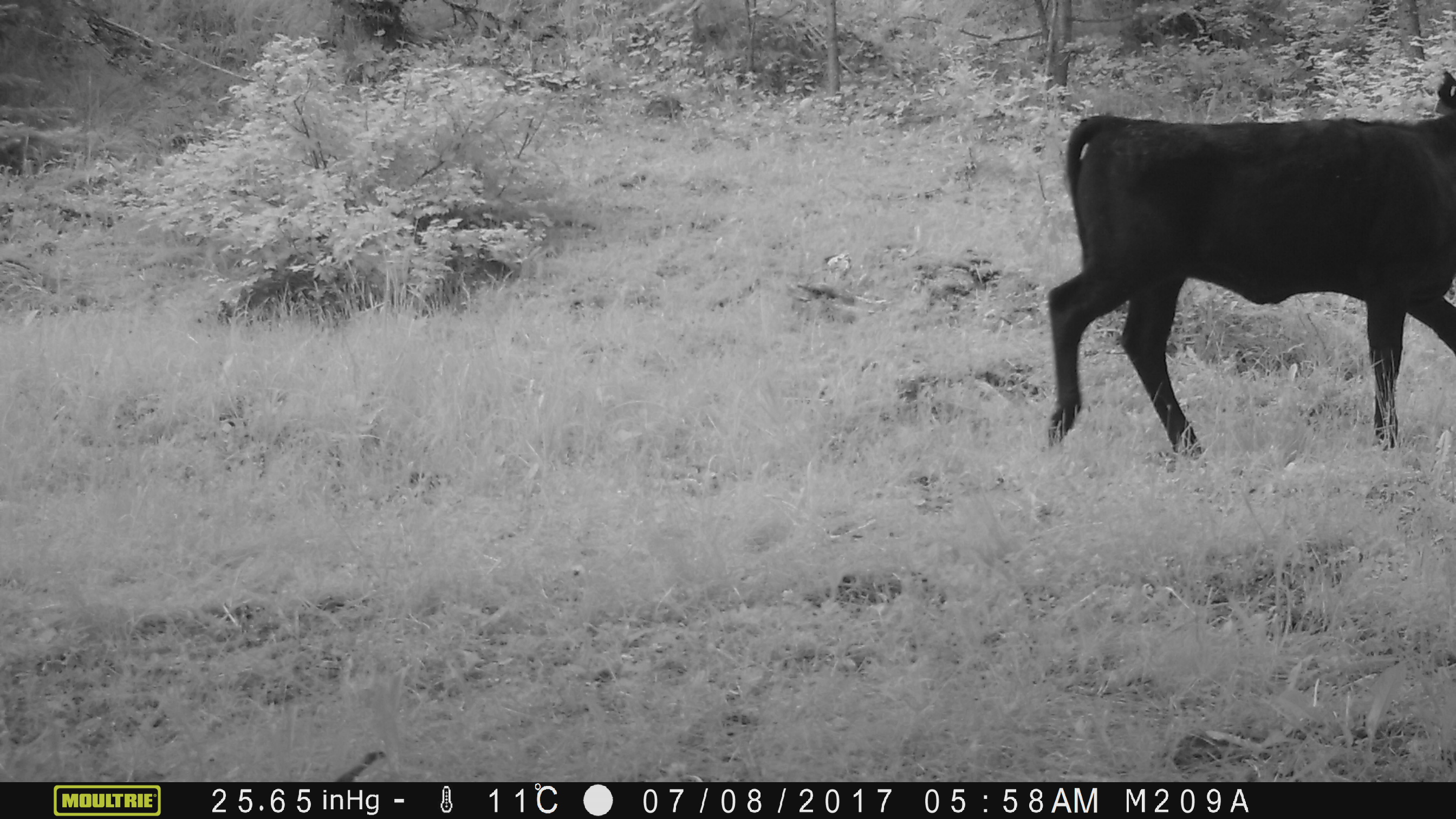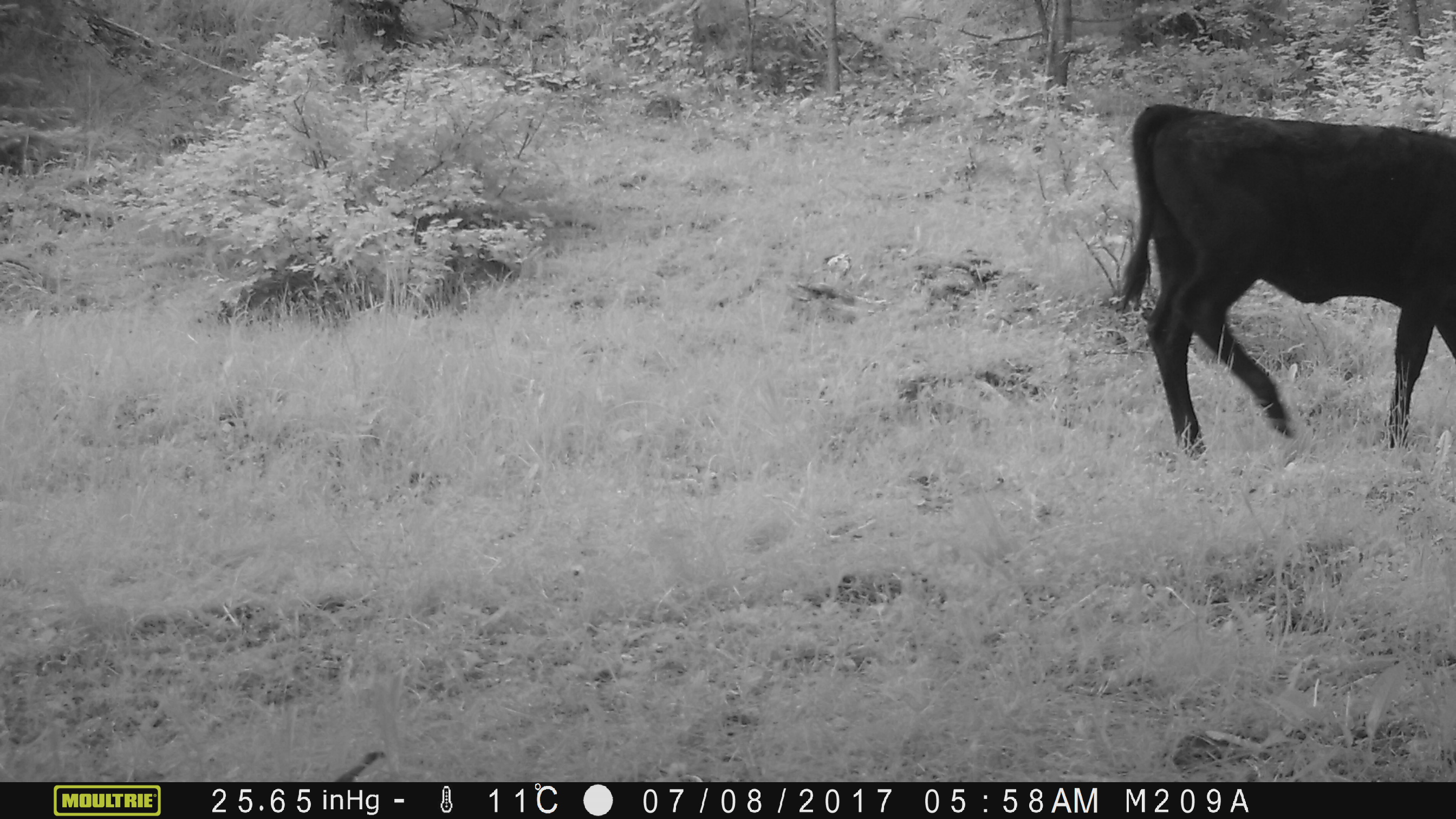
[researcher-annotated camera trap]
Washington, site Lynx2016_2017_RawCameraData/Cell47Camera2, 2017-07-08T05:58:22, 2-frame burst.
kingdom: Animalia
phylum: Chordata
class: Mammalia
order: Artiodactyla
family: Bovidae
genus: Bos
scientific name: Bos taurus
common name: domestic cattle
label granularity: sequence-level